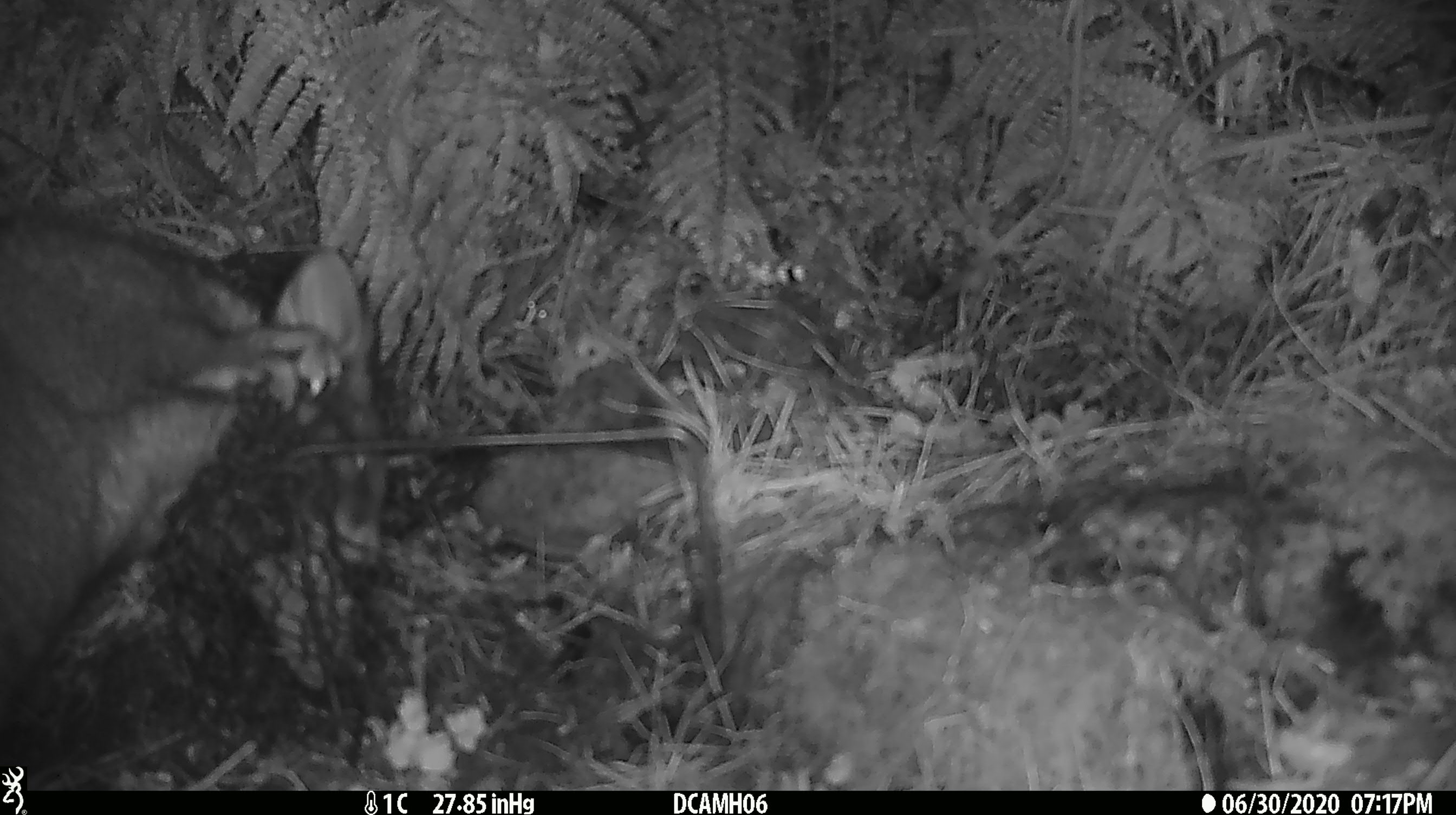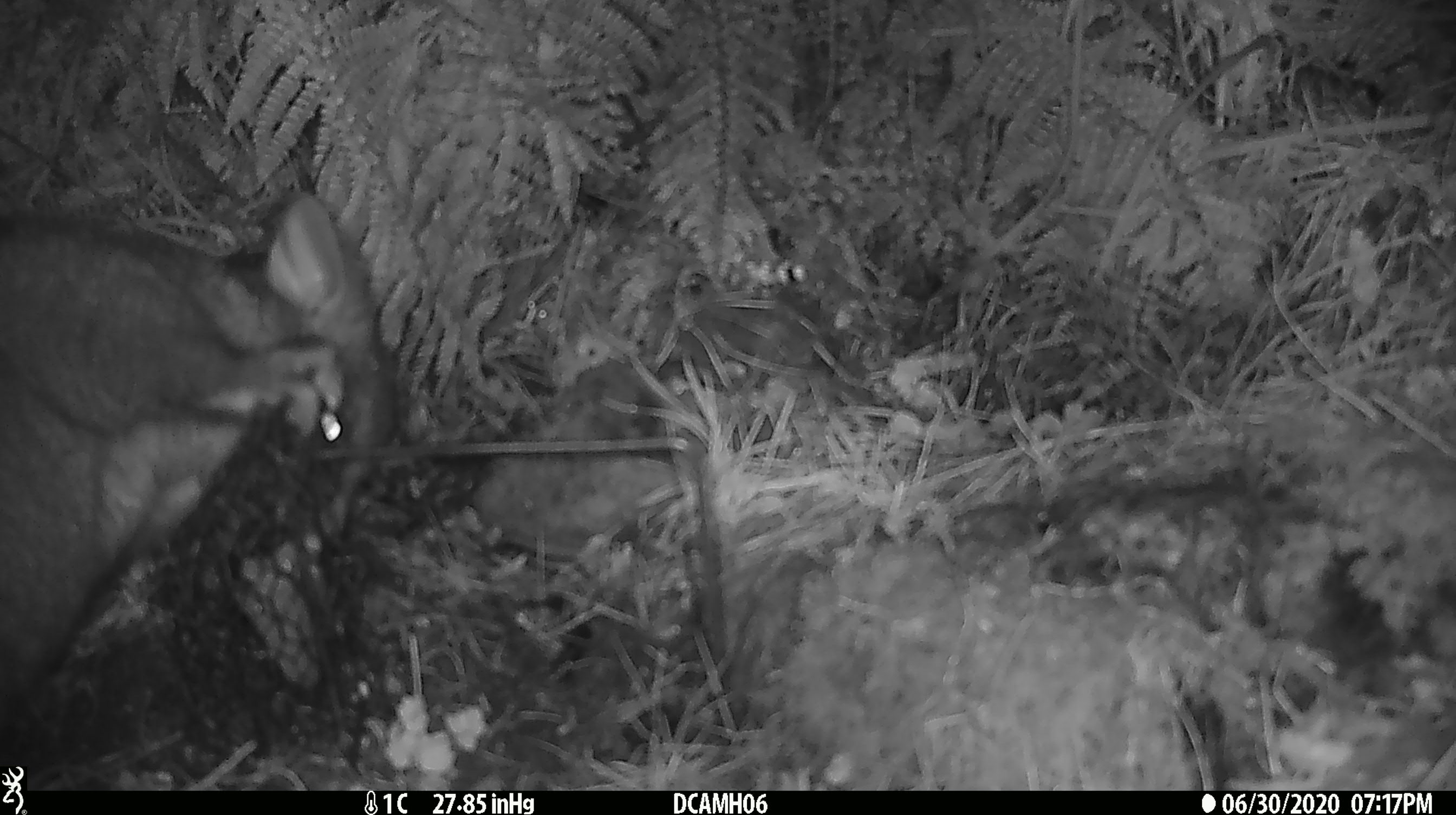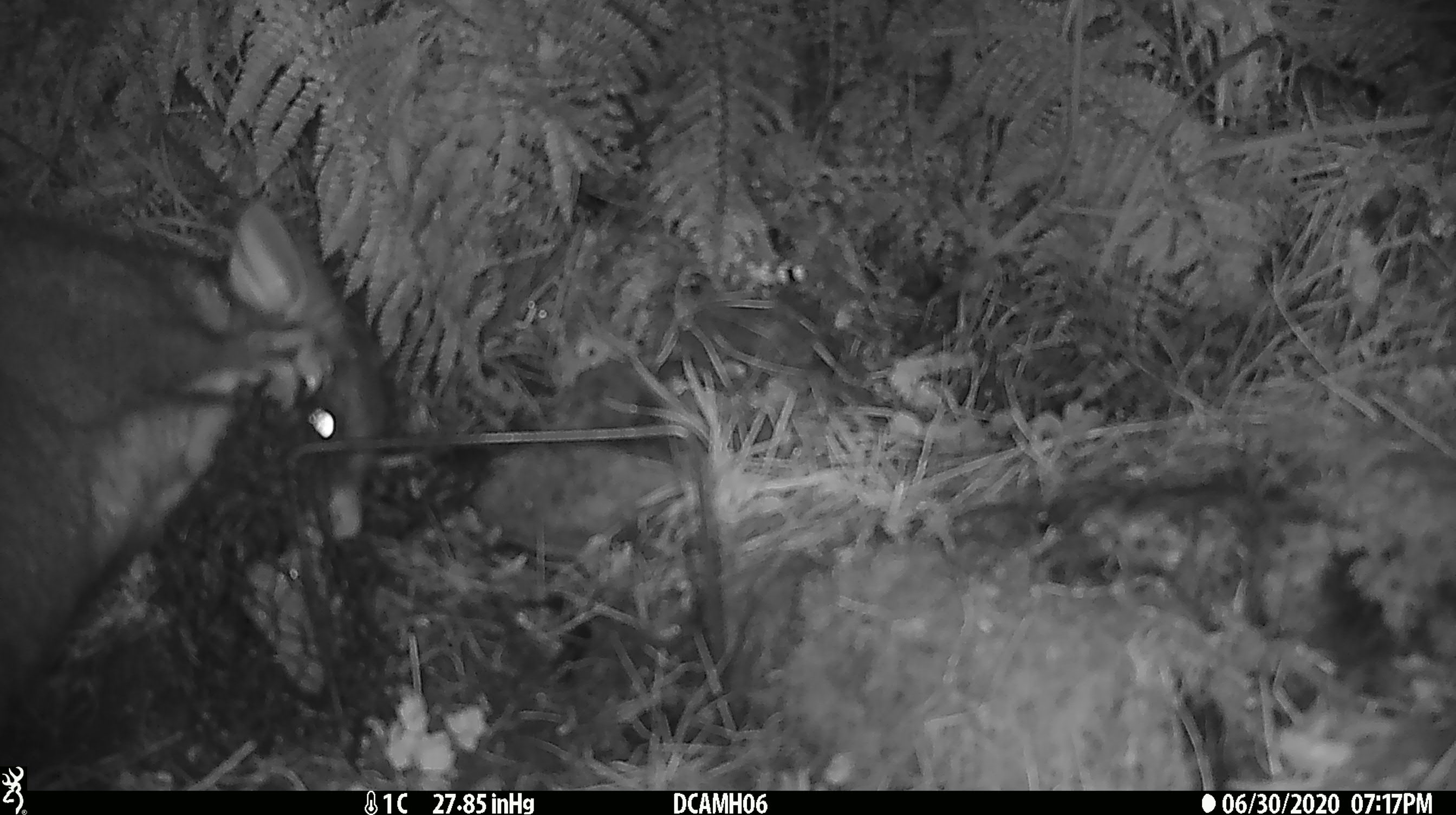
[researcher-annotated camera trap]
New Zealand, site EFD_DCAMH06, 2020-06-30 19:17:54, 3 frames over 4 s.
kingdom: Animalia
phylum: Chordata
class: Mammalia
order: Diprotodontia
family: Phalangeridae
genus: Trichosurus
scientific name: Trichosurus vulpecula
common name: common brushtail possum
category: possum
Possum (common brushtail possum) (Trichosurus vulpecula).